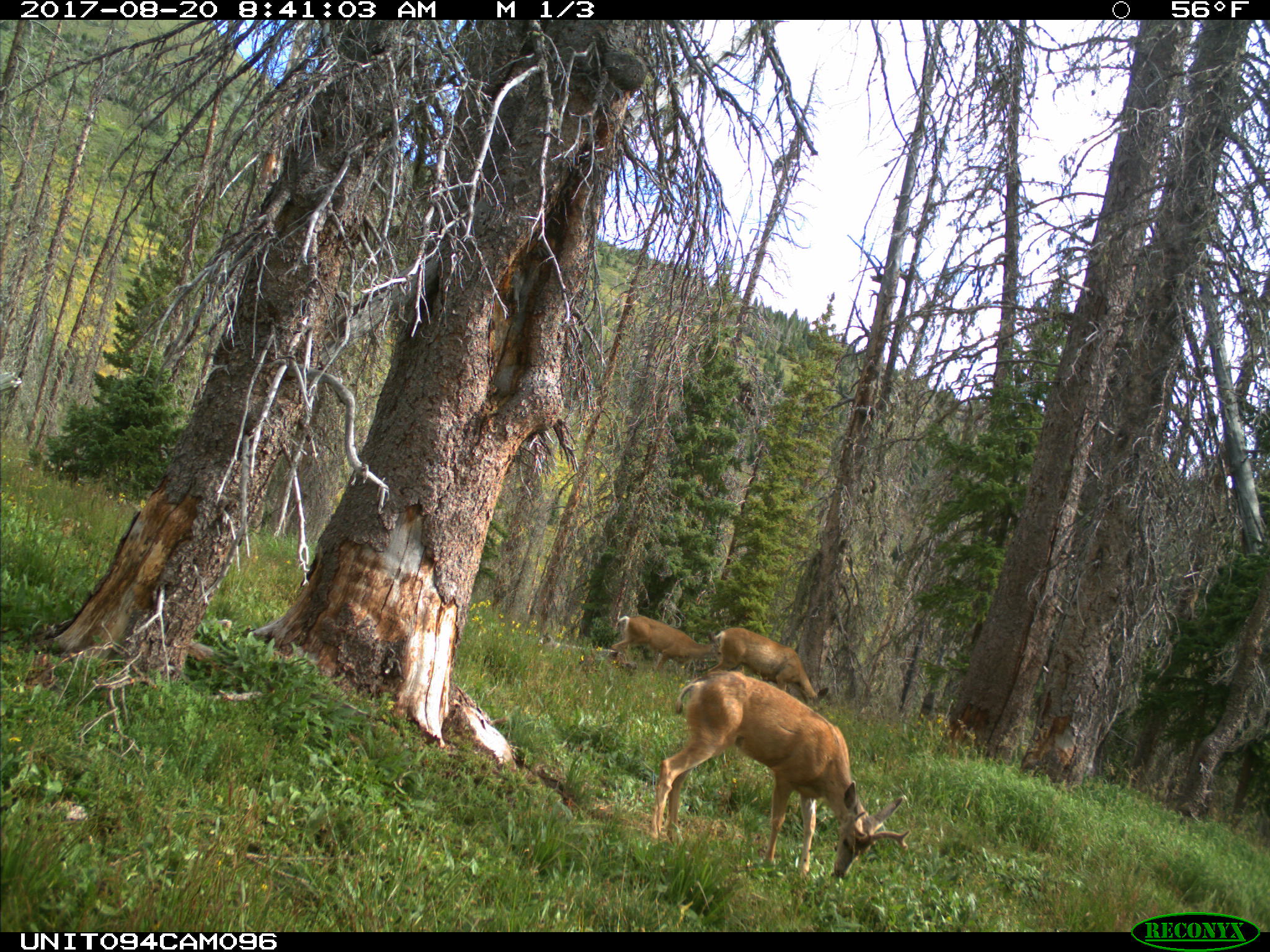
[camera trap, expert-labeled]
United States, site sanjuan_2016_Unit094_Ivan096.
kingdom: Animalia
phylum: Chordata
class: Mammalia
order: Artiodactyla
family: Cervidae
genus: Odocoileus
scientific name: Odocoileus hemionus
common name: mule deer